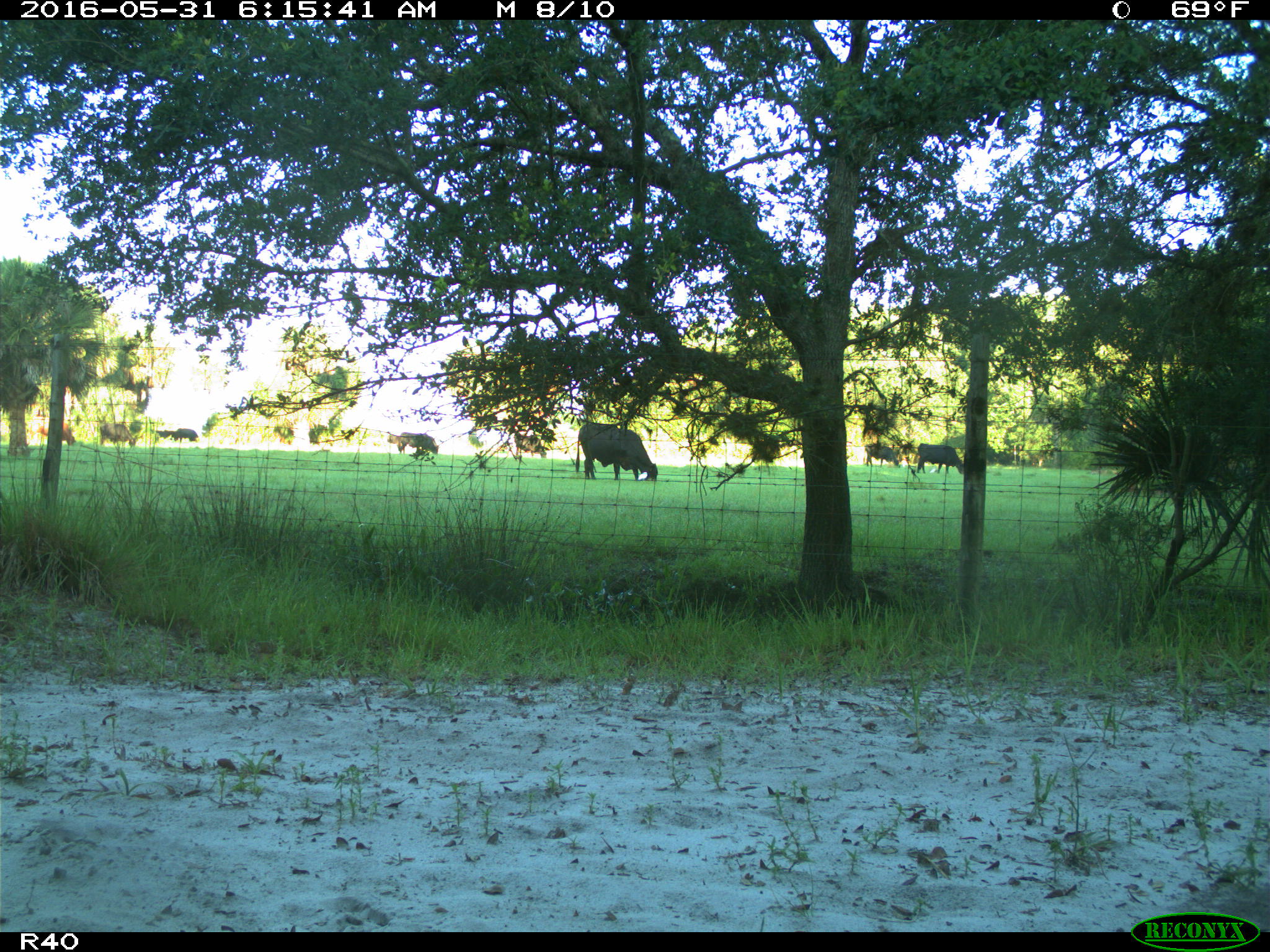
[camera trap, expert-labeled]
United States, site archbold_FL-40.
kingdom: Animalia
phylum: Chordata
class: Mammalia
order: Artiodactyla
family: Bovidae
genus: Bos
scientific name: Bos taurus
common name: domestic cow